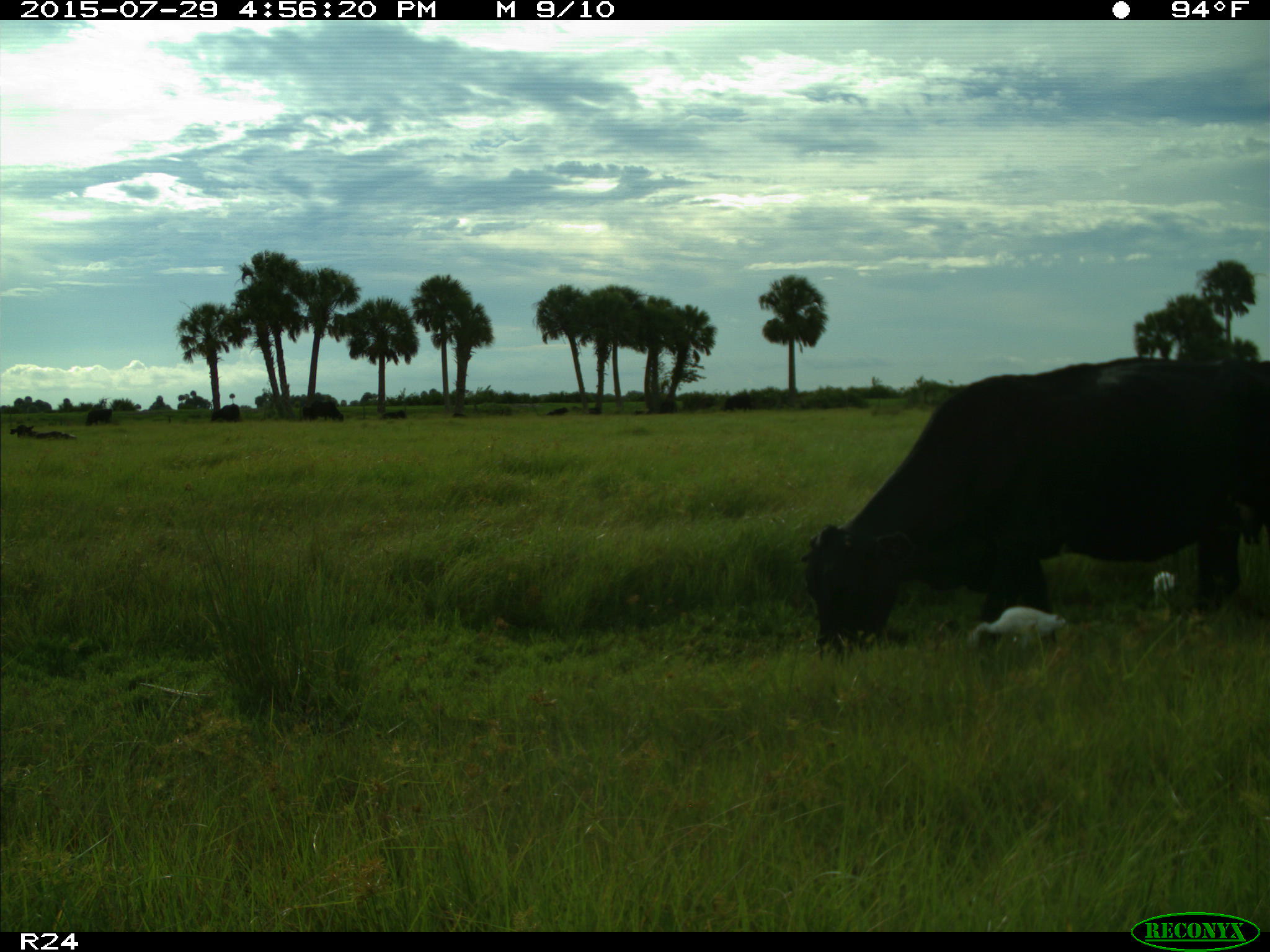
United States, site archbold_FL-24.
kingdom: Animalia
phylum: Chordata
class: Mammalia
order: Artiodactyla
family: Bovidae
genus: Bos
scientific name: Bos taurus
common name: domestic cow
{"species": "Bos taurus (domestic cow)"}